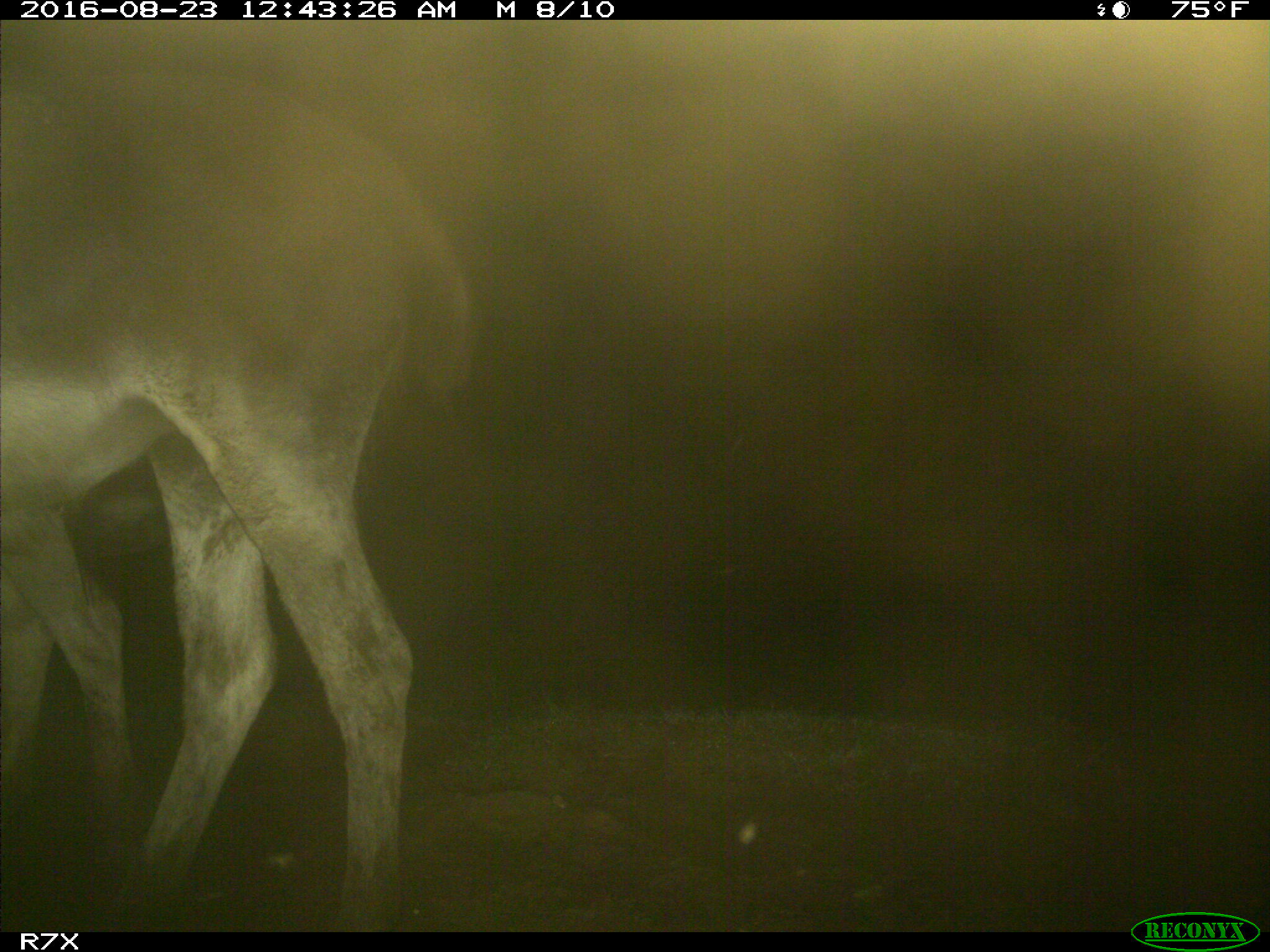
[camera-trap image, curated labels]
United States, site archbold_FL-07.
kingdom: Animalia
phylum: Chordata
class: Mammalia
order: Perissodactyla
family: Equidae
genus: Equus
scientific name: Equus africanus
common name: african wild ass